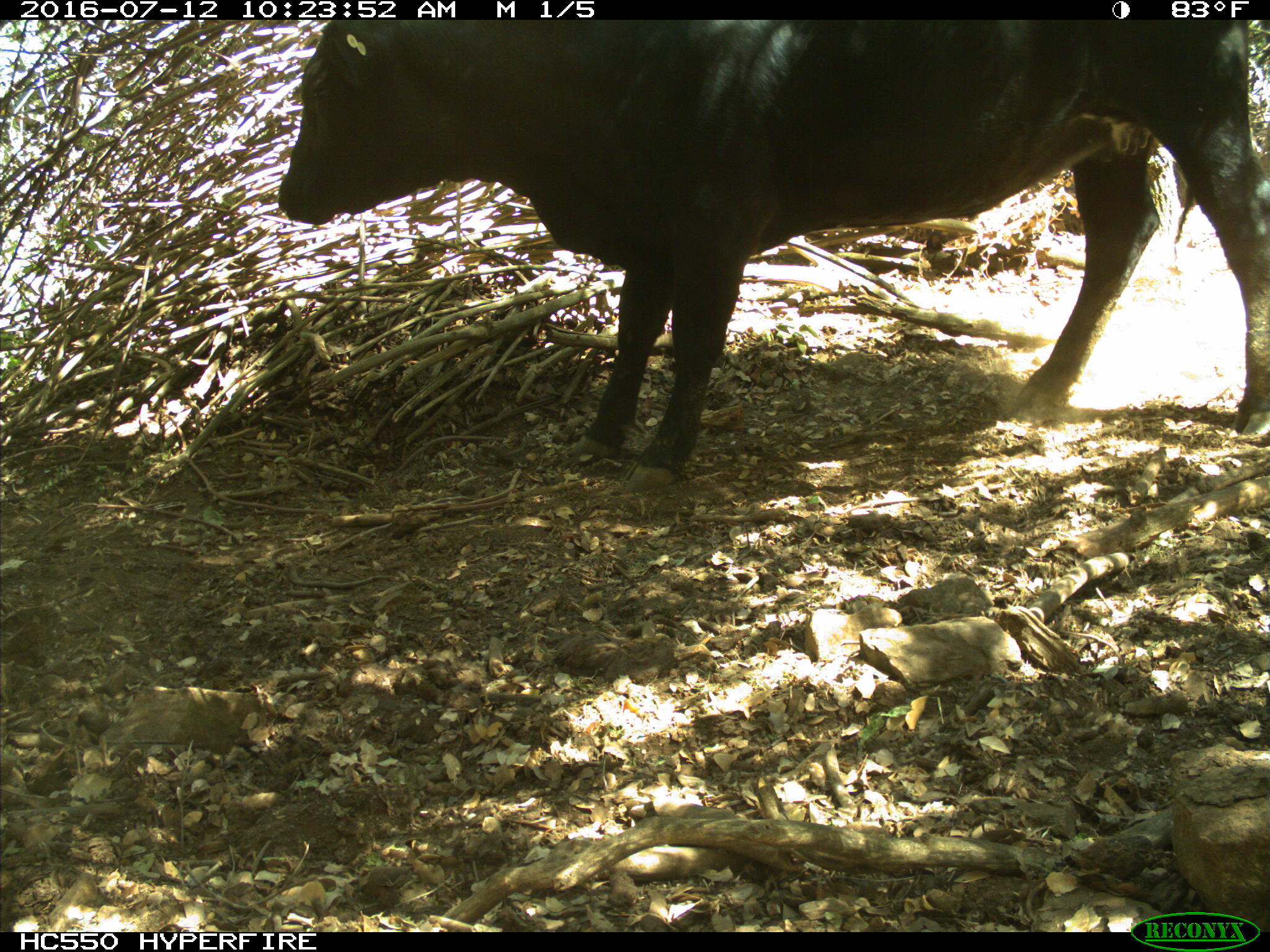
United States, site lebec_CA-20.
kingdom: Animalia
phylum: Chordata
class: Mammalia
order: Artiodactyla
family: Bovidae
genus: Bos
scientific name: Bos taurus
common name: domestic cow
Bos taurus (domestic cow).